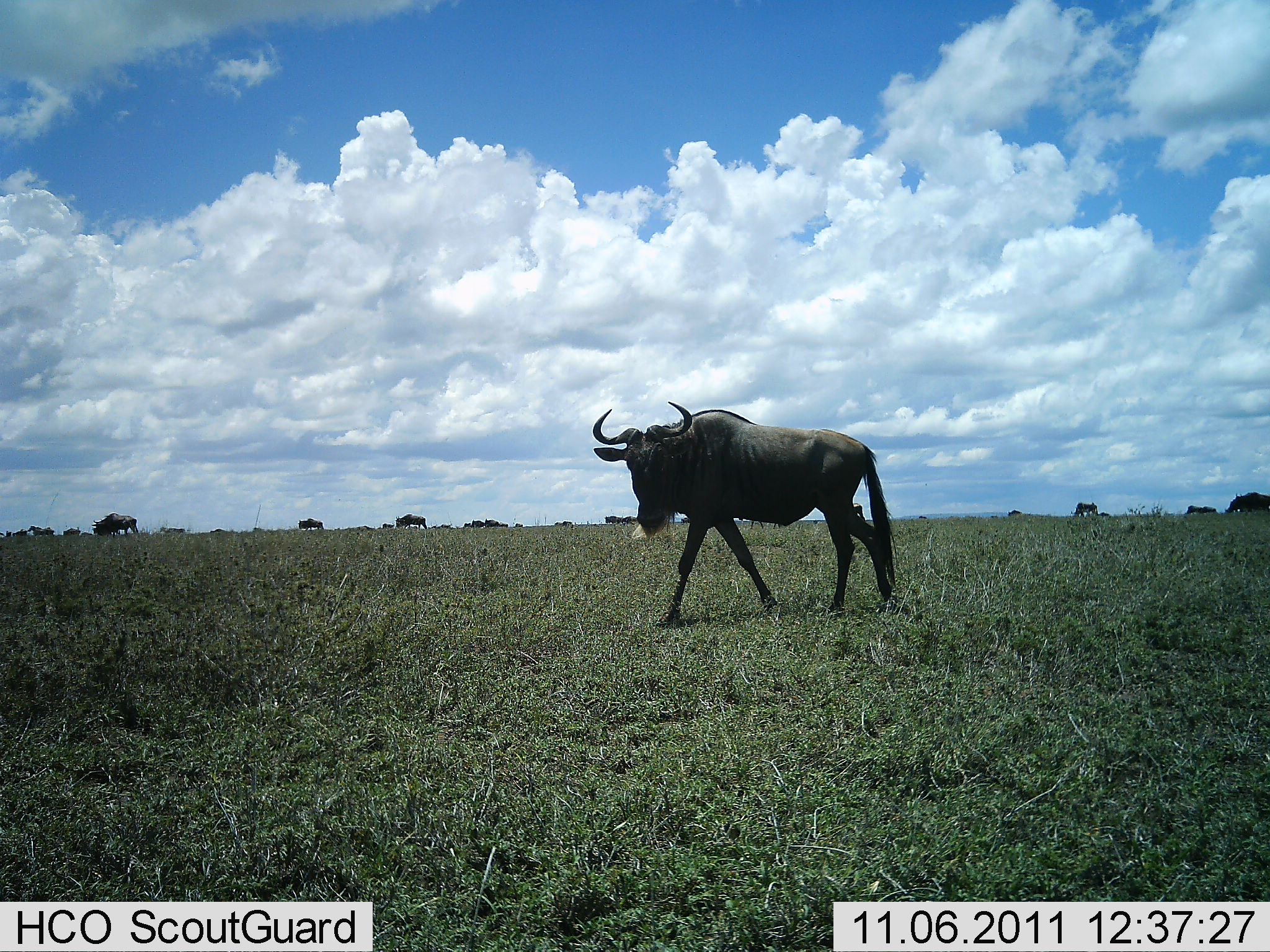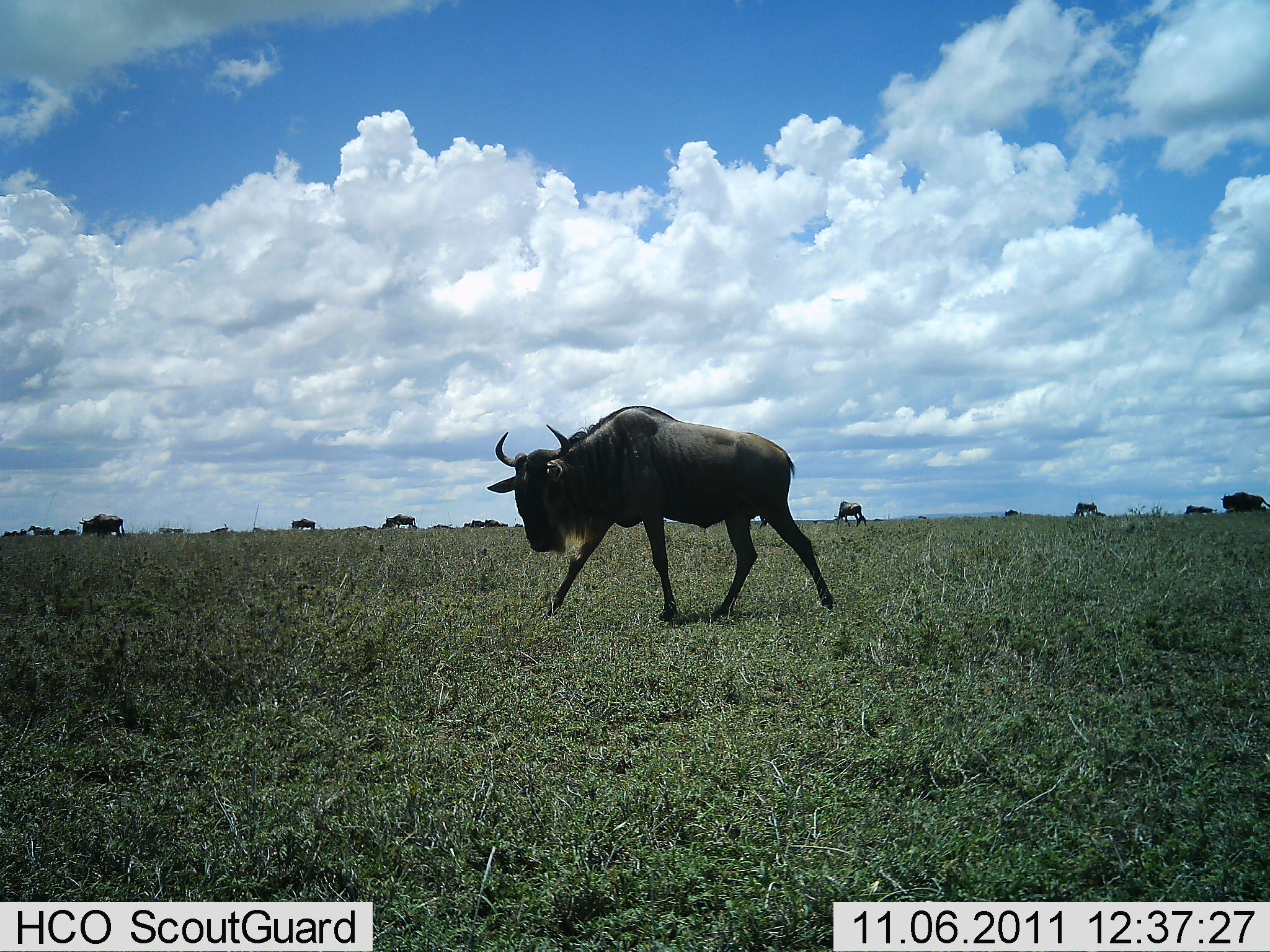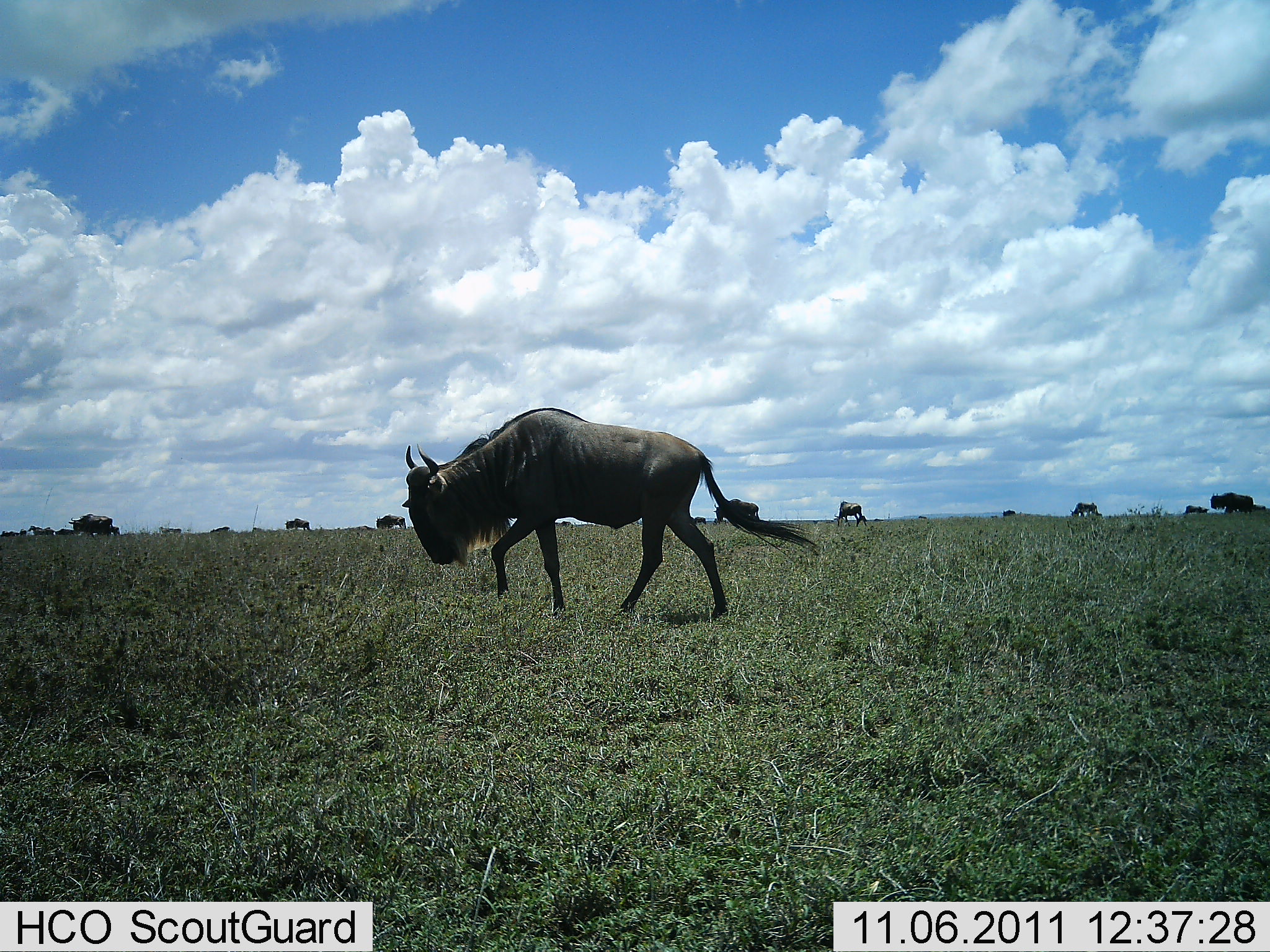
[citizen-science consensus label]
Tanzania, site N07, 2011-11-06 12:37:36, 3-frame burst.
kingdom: Animalia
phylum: Chordata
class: Mammalia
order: Artiodactyla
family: Bovidae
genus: Connochaetes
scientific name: Connochaetes taurinus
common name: blue wildebeest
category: wildebeest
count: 11-50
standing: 23%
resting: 0%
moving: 92%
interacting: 0%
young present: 0%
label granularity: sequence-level